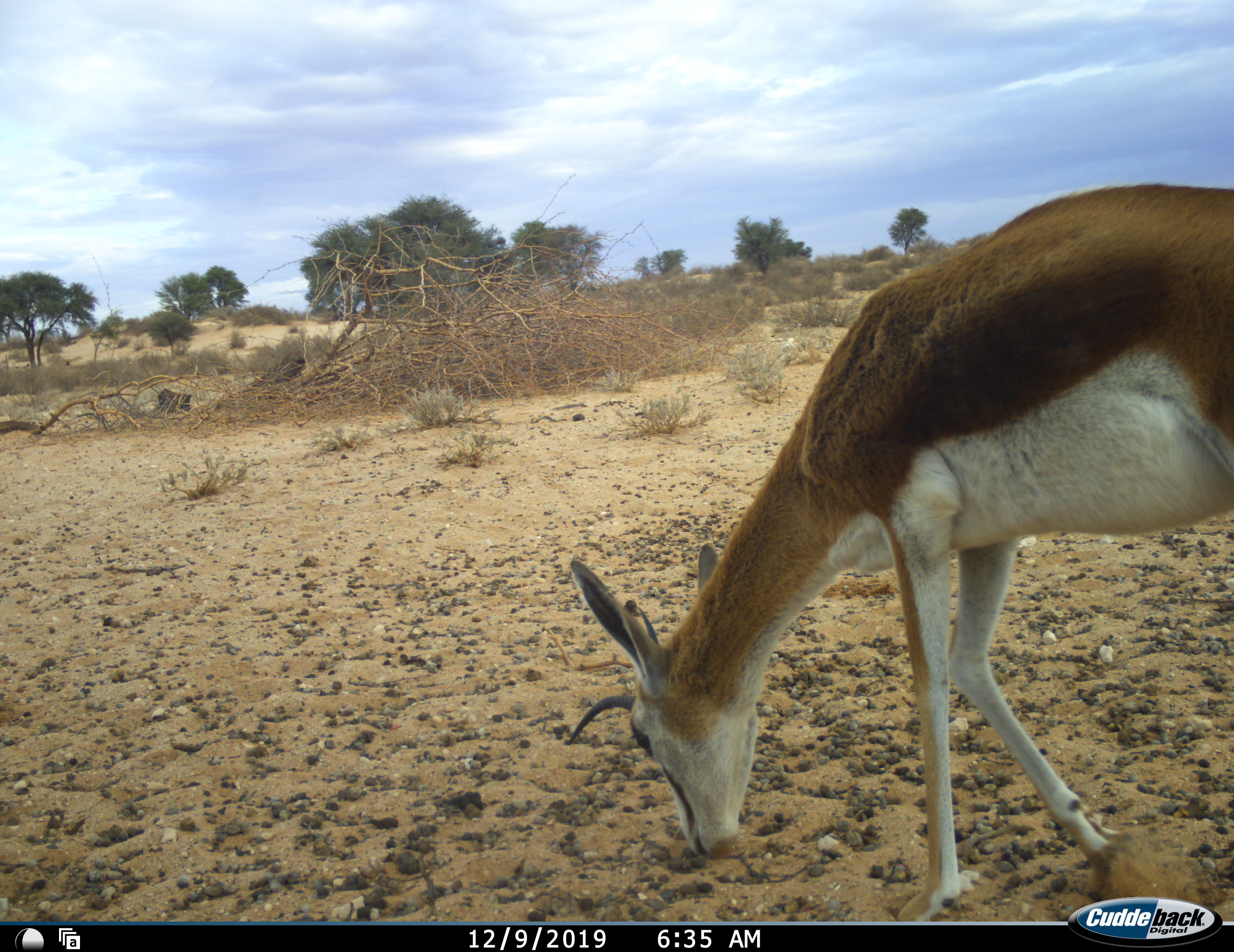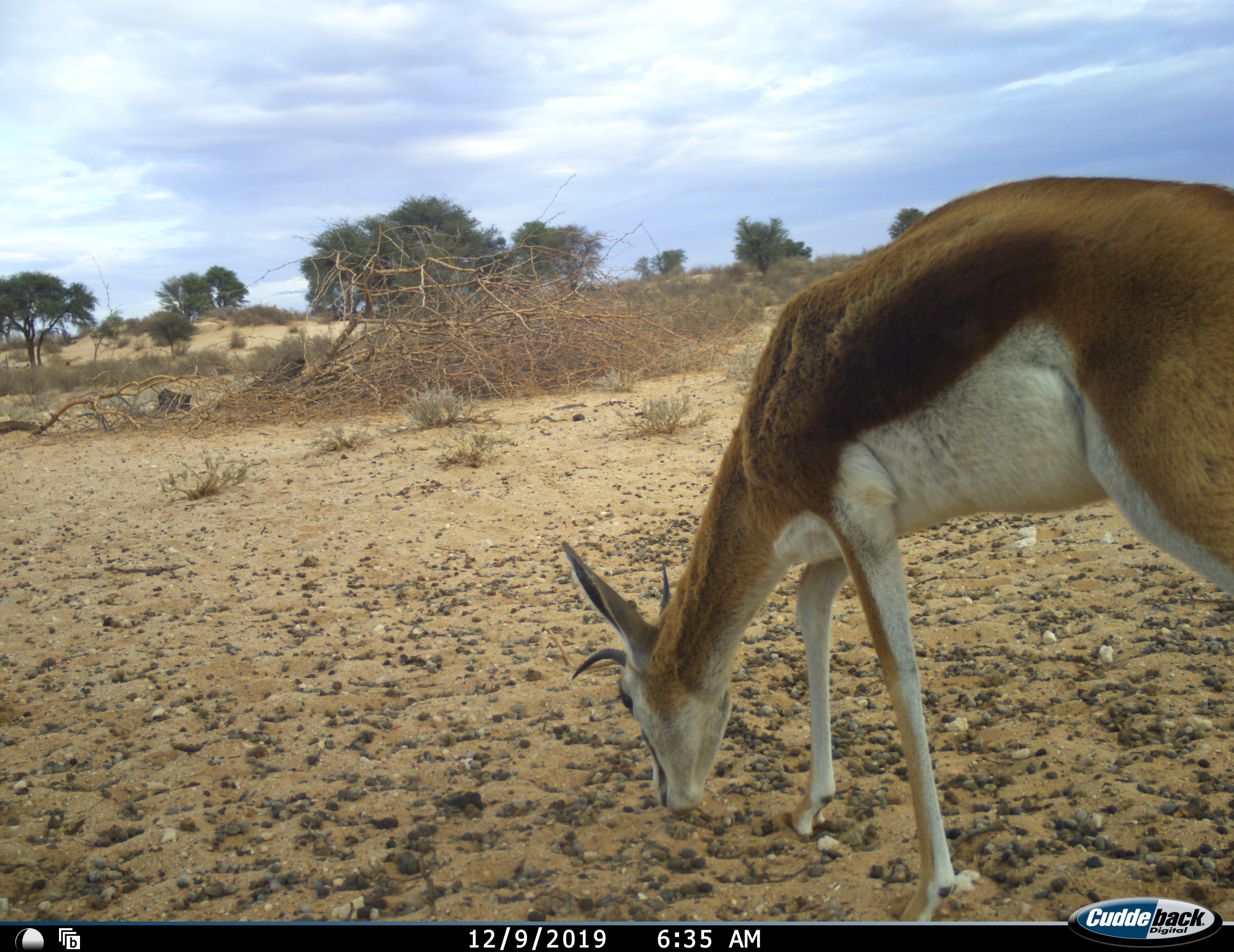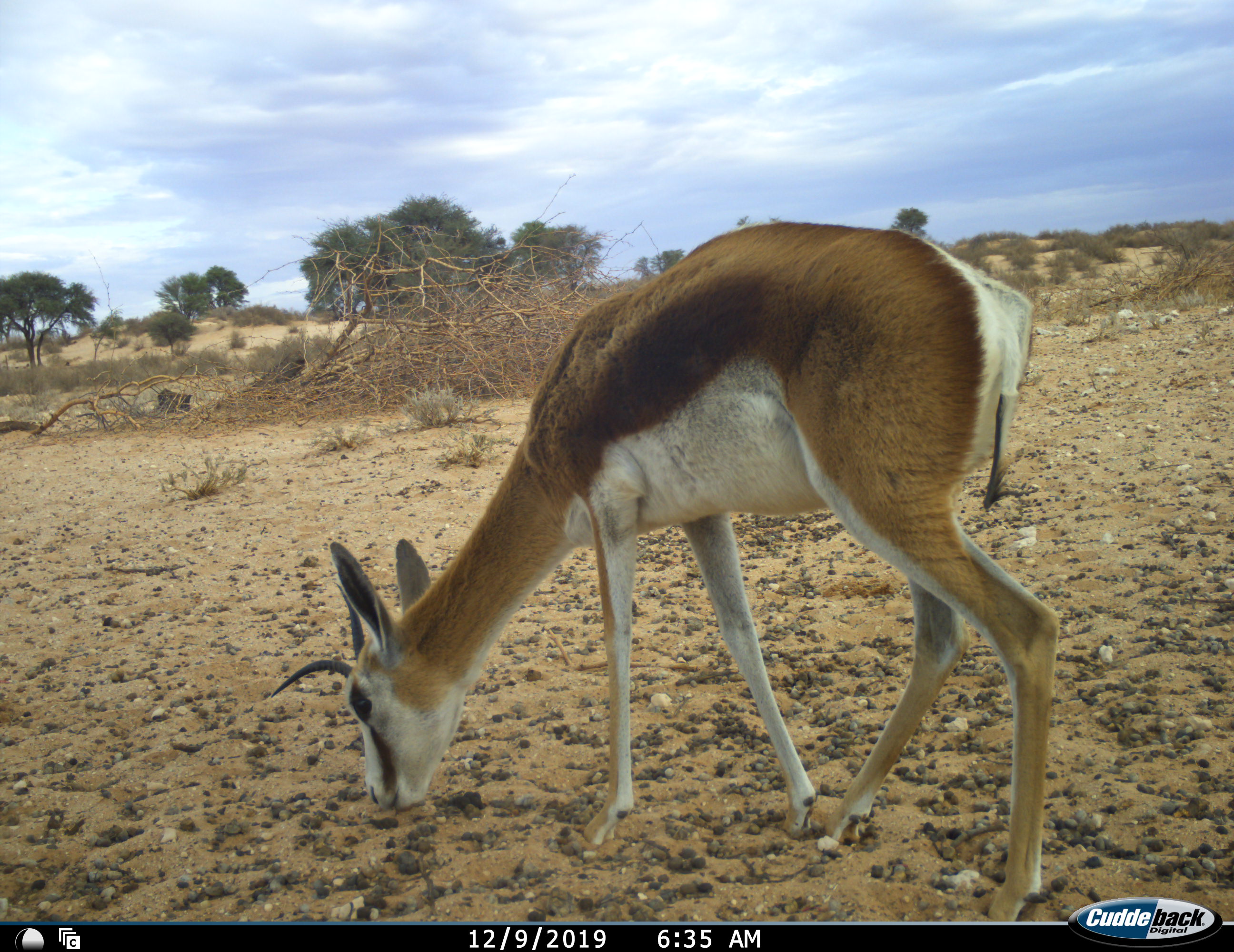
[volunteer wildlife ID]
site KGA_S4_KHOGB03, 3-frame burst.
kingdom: Animalia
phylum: Chordata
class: Mammalia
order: Artiodactyla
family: Bovidae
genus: Antidorcas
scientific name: Antidorcas marsupialis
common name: springbok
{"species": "springbok (Antidorcas marsupialis)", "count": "1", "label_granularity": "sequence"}